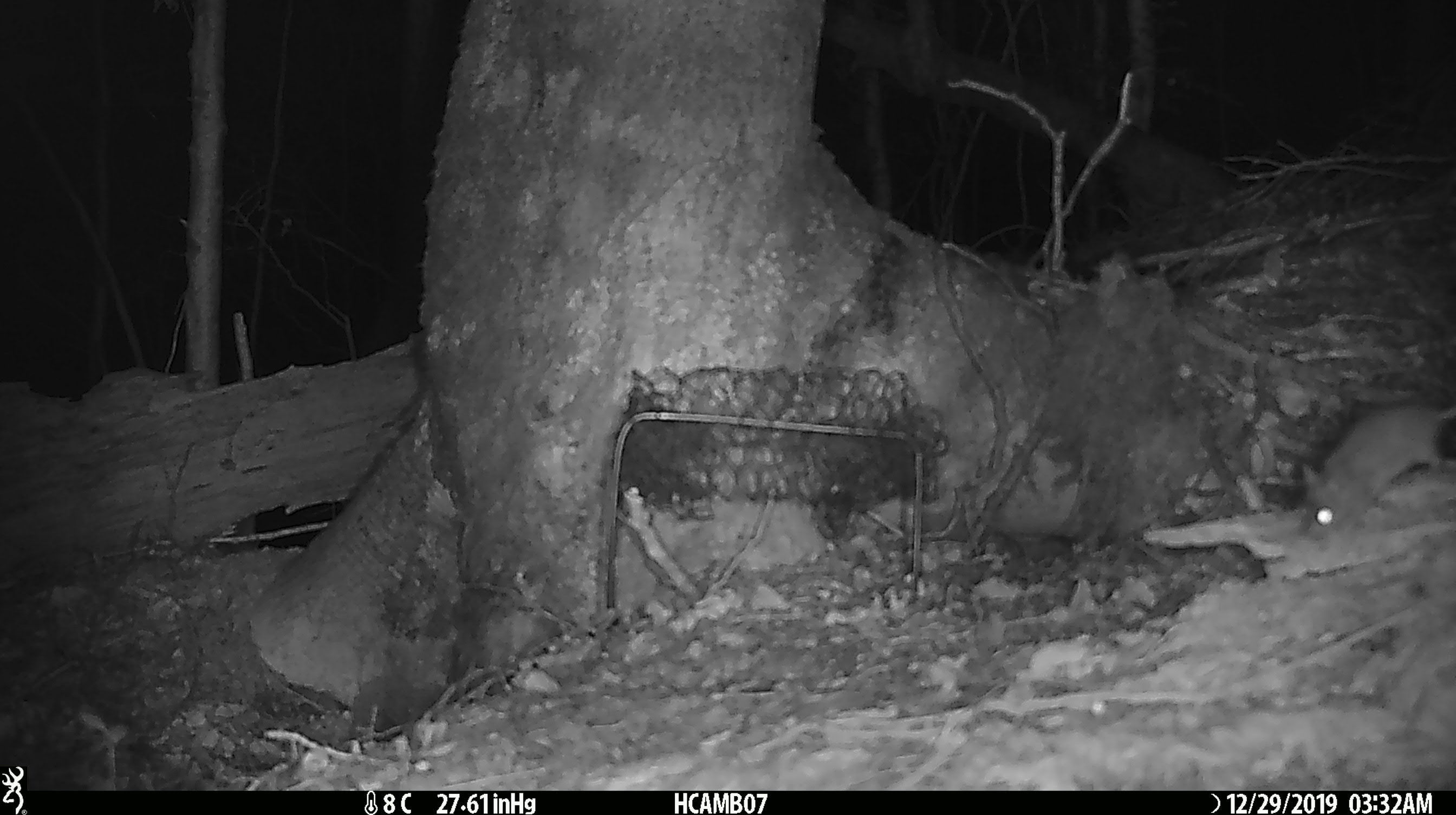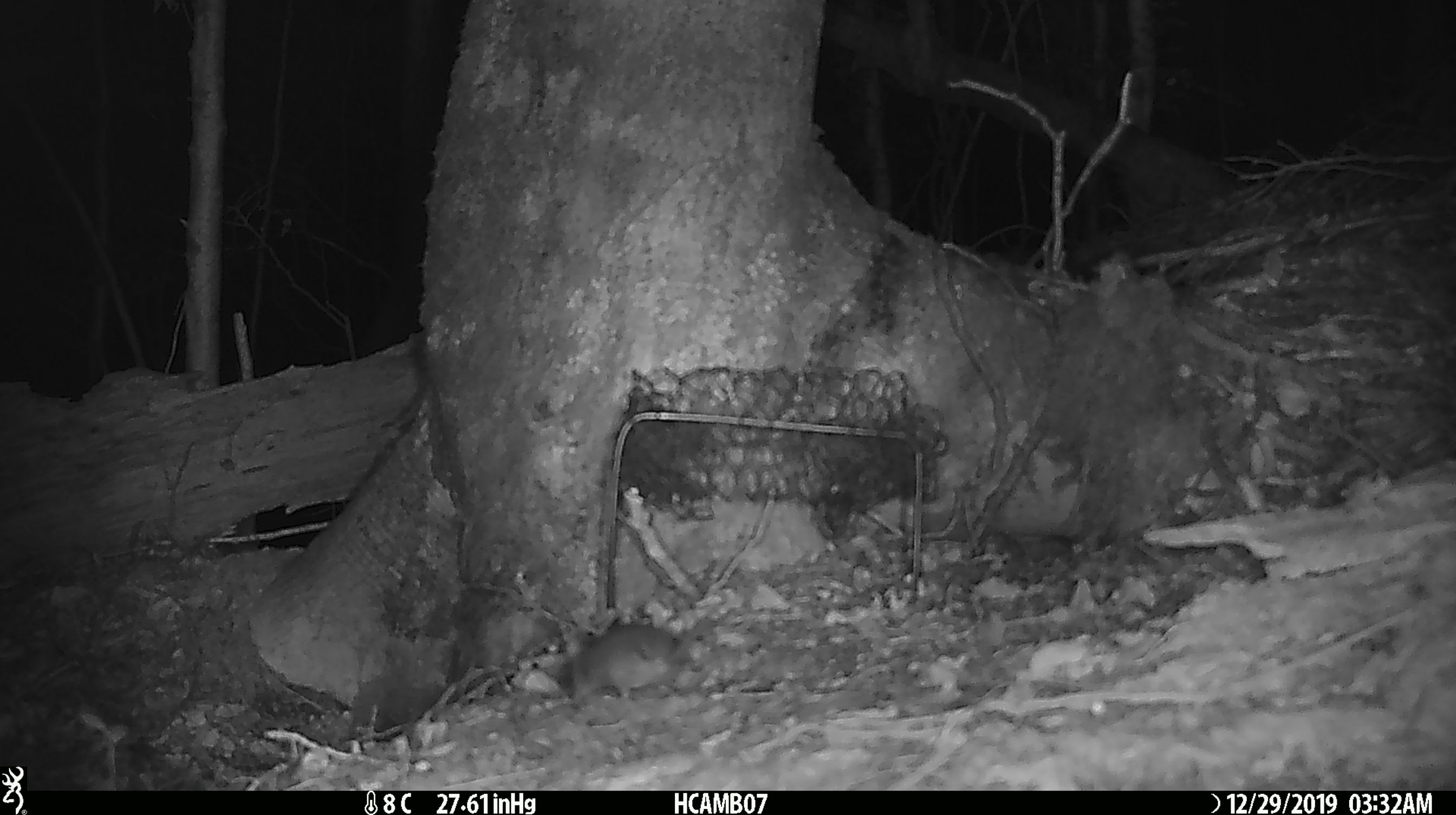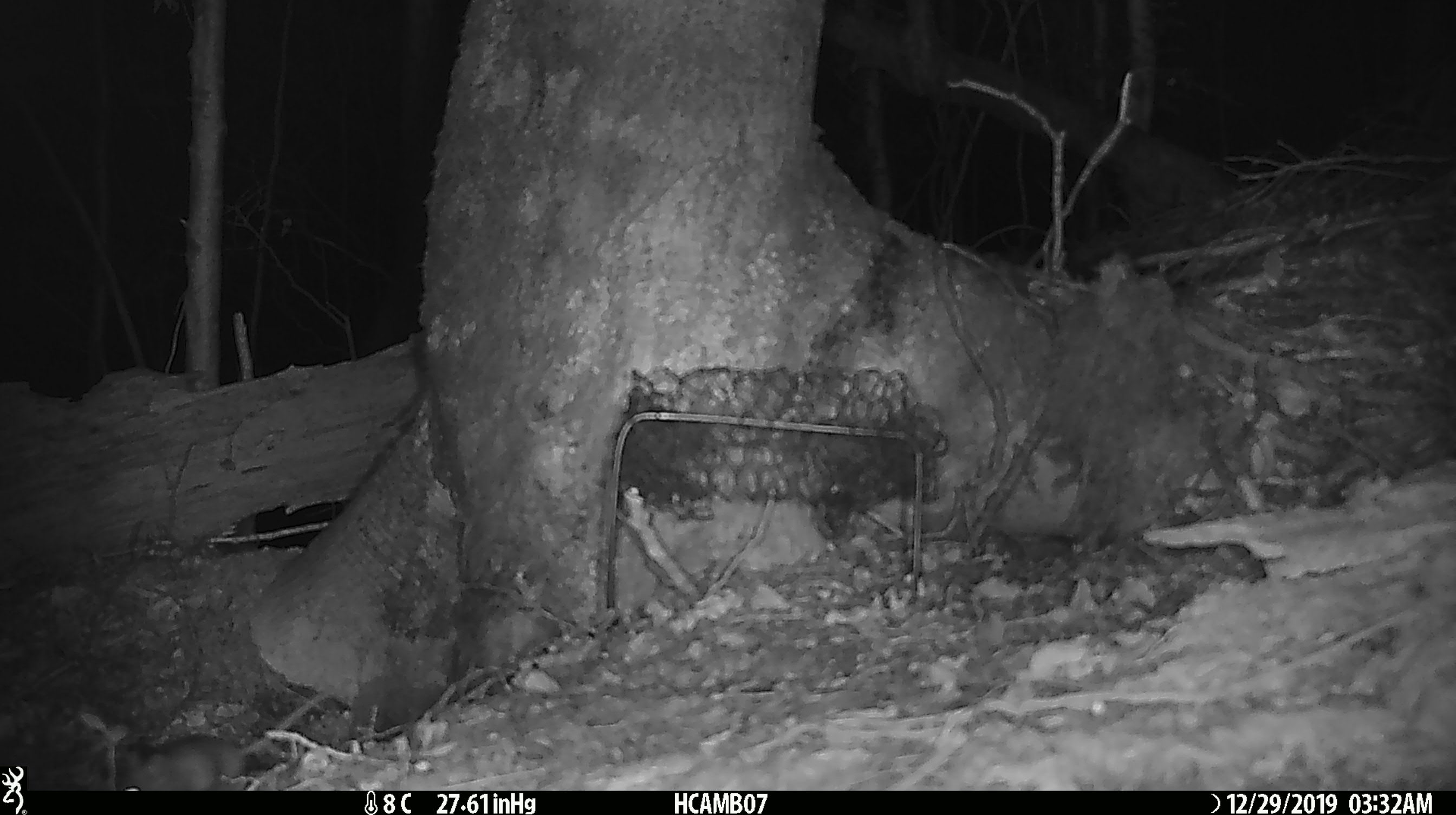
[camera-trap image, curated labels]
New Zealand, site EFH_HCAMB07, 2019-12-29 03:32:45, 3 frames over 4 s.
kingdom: Animalia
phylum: Chordata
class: Mammalia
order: Rodentia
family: Muridae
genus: Mus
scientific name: Mus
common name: mouse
Mouse (Mus).